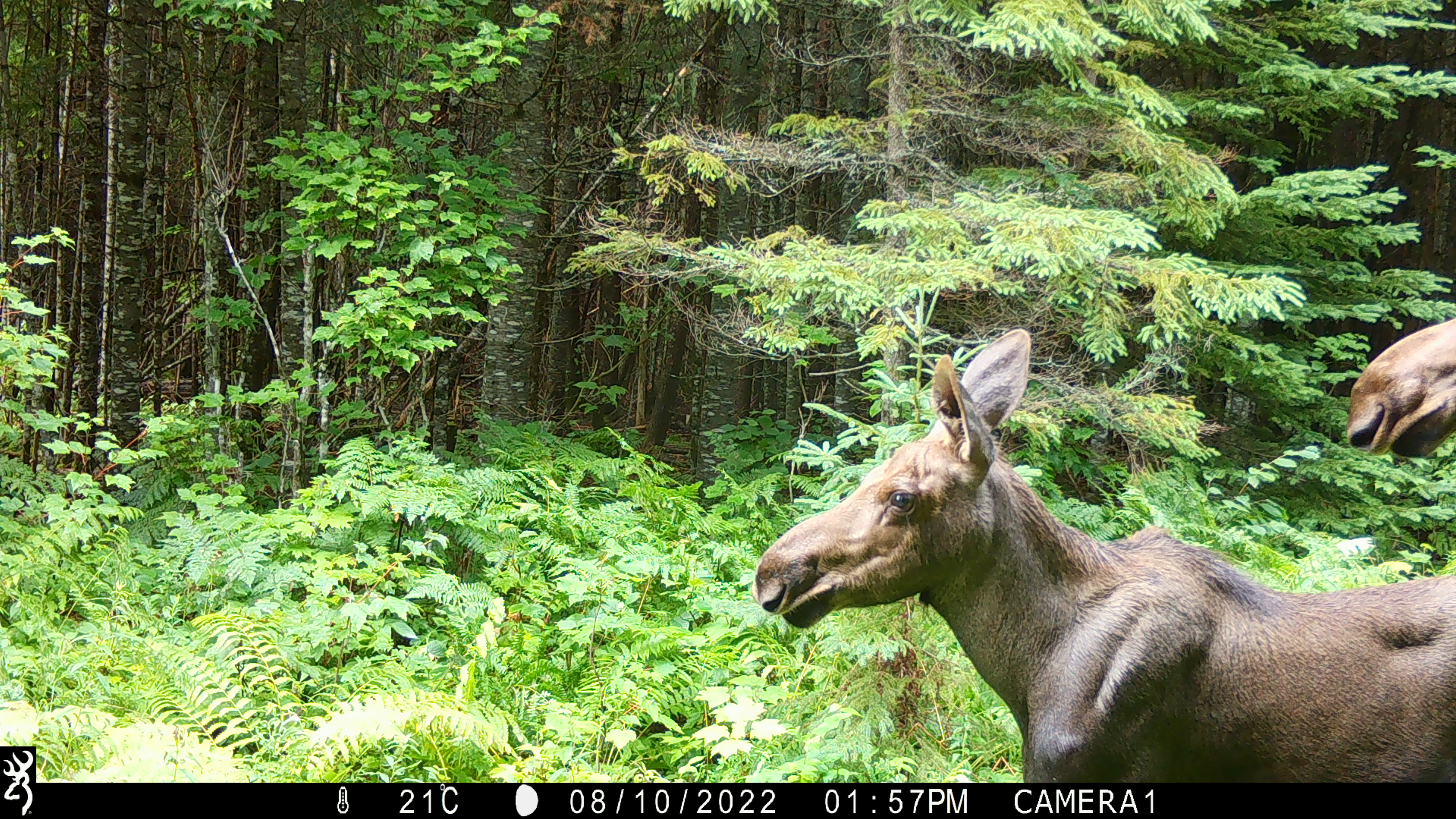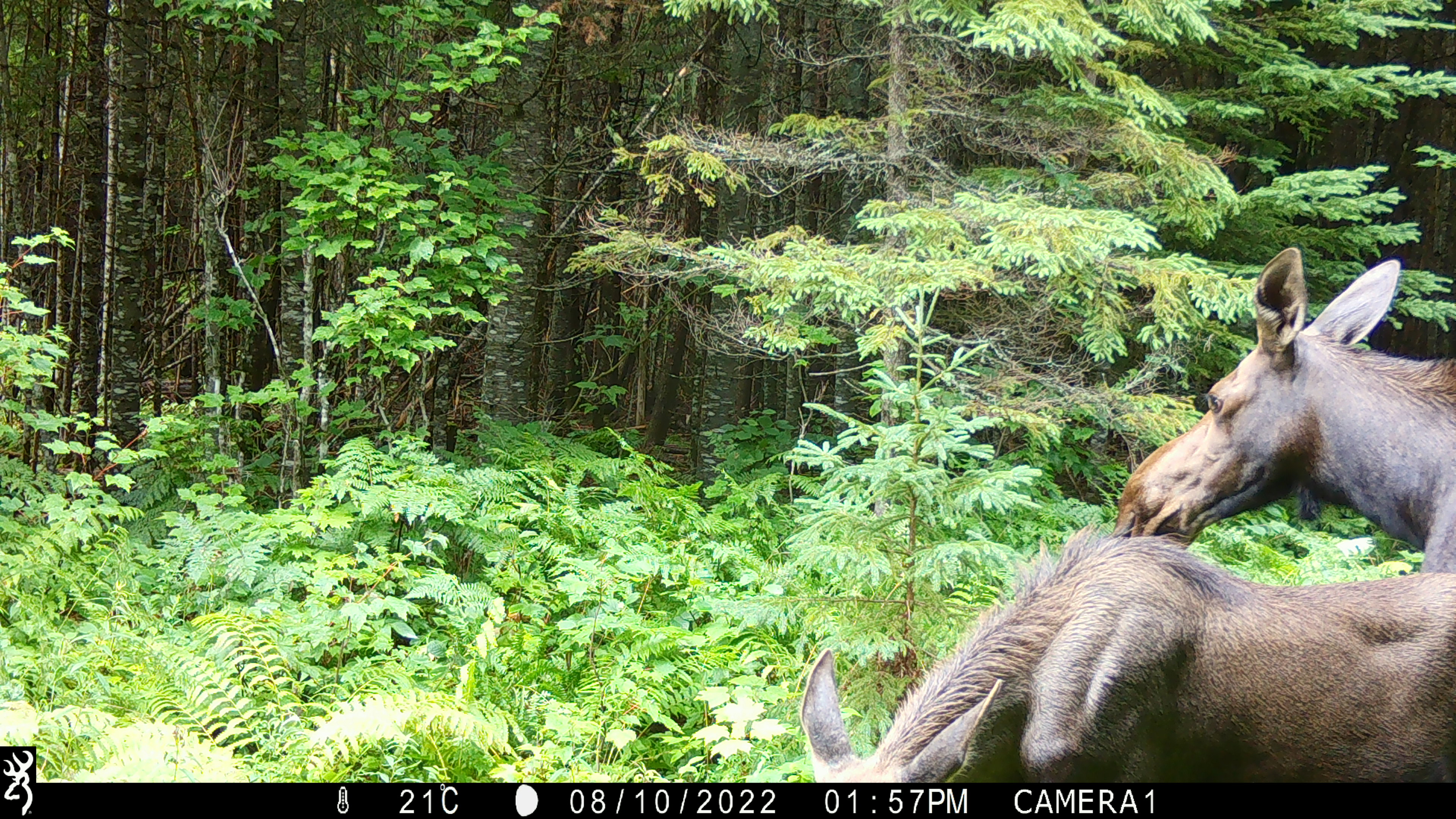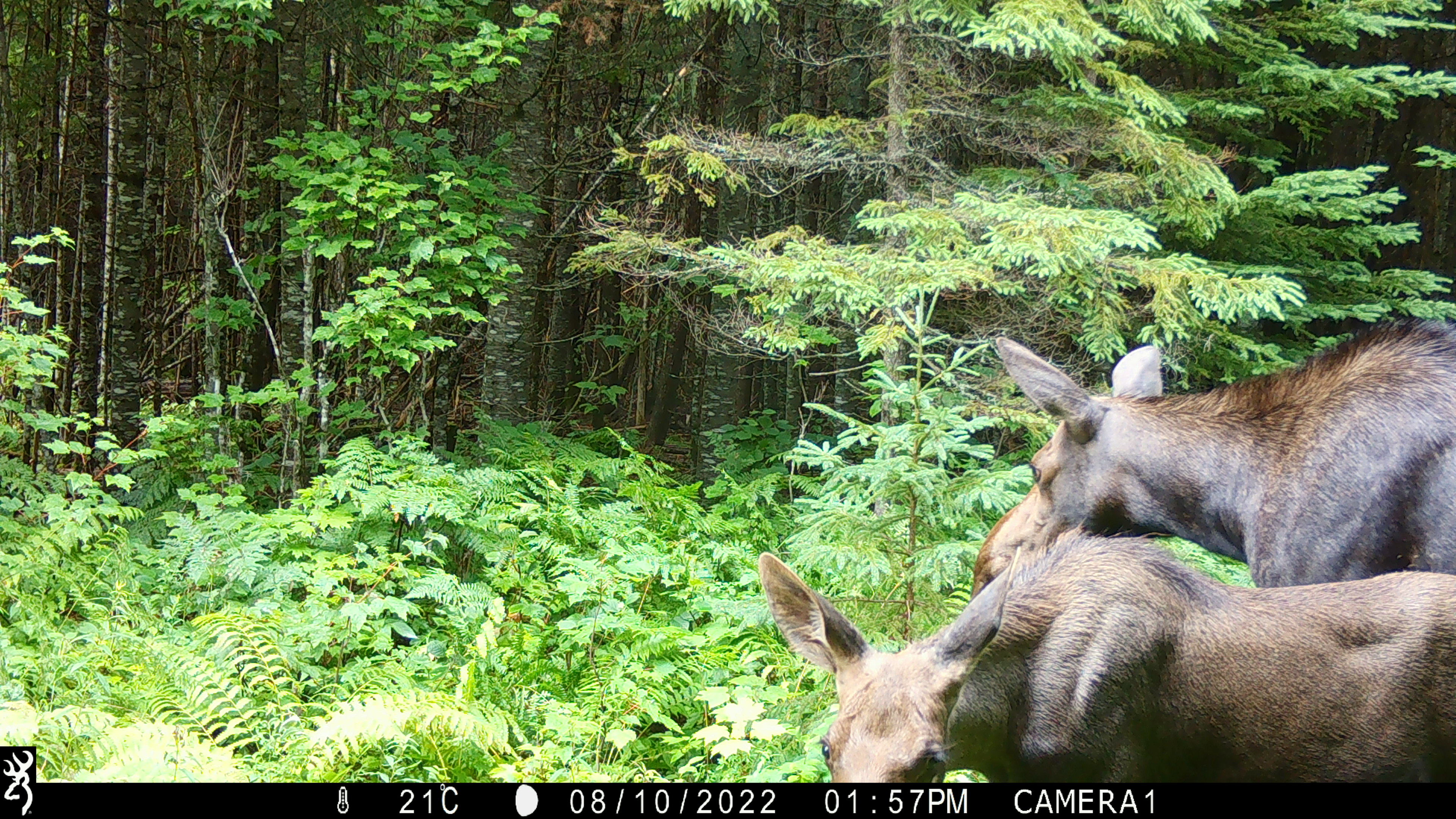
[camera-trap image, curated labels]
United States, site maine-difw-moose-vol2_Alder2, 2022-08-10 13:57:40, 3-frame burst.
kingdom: Animalia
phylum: Chordata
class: Mammalia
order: Artiodactyla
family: Cervidae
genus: Alces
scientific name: Alces alces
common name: moose